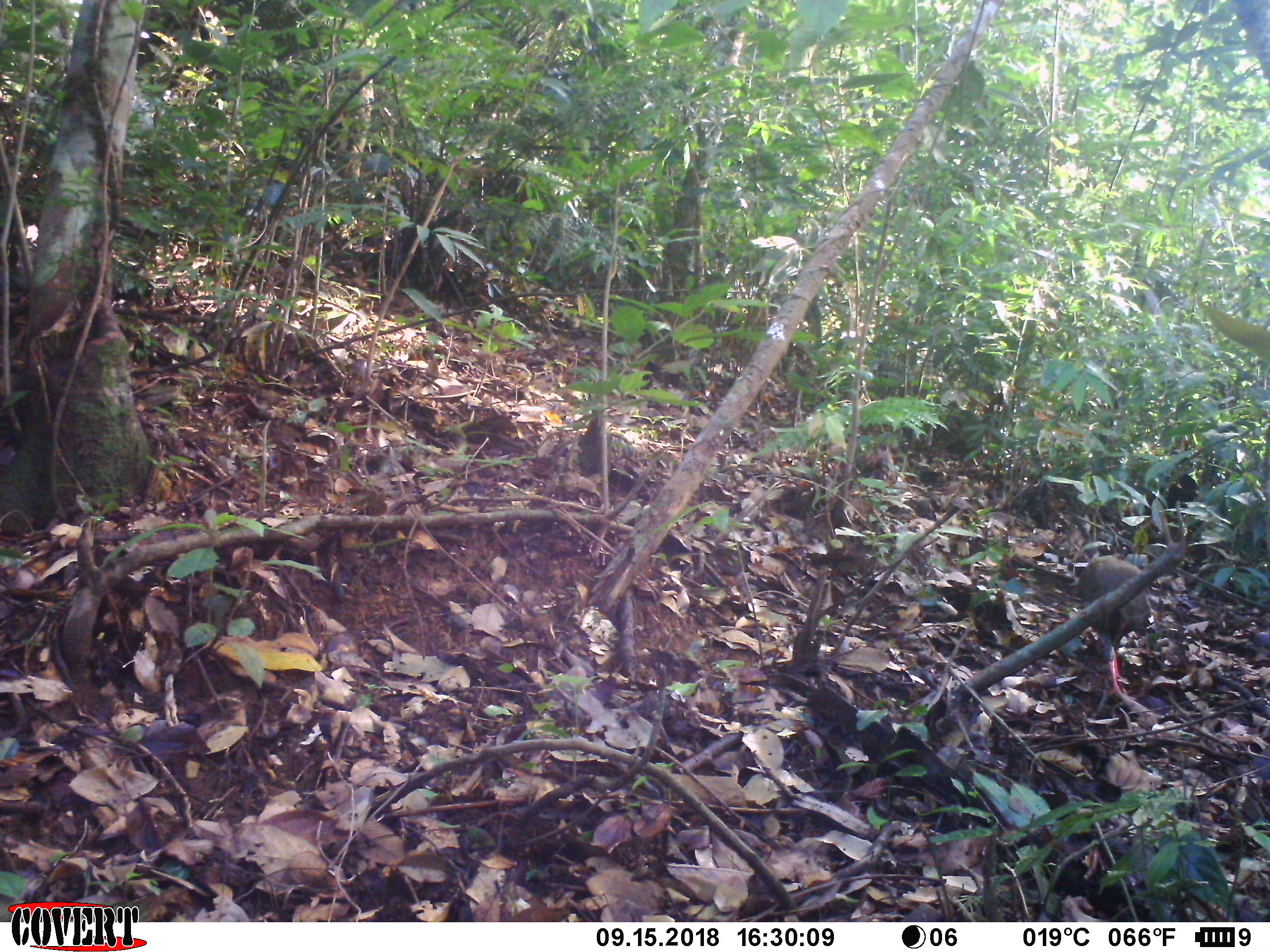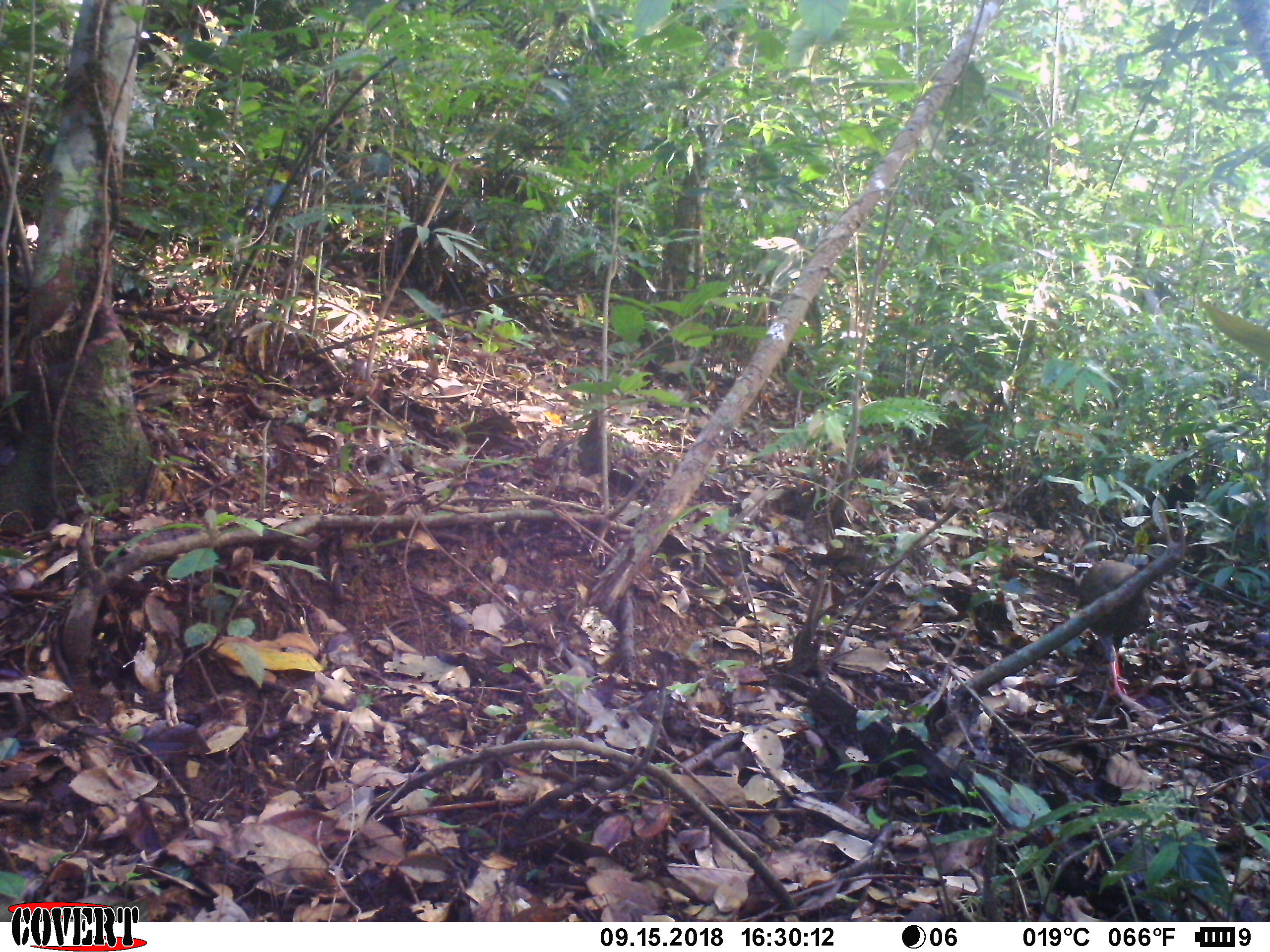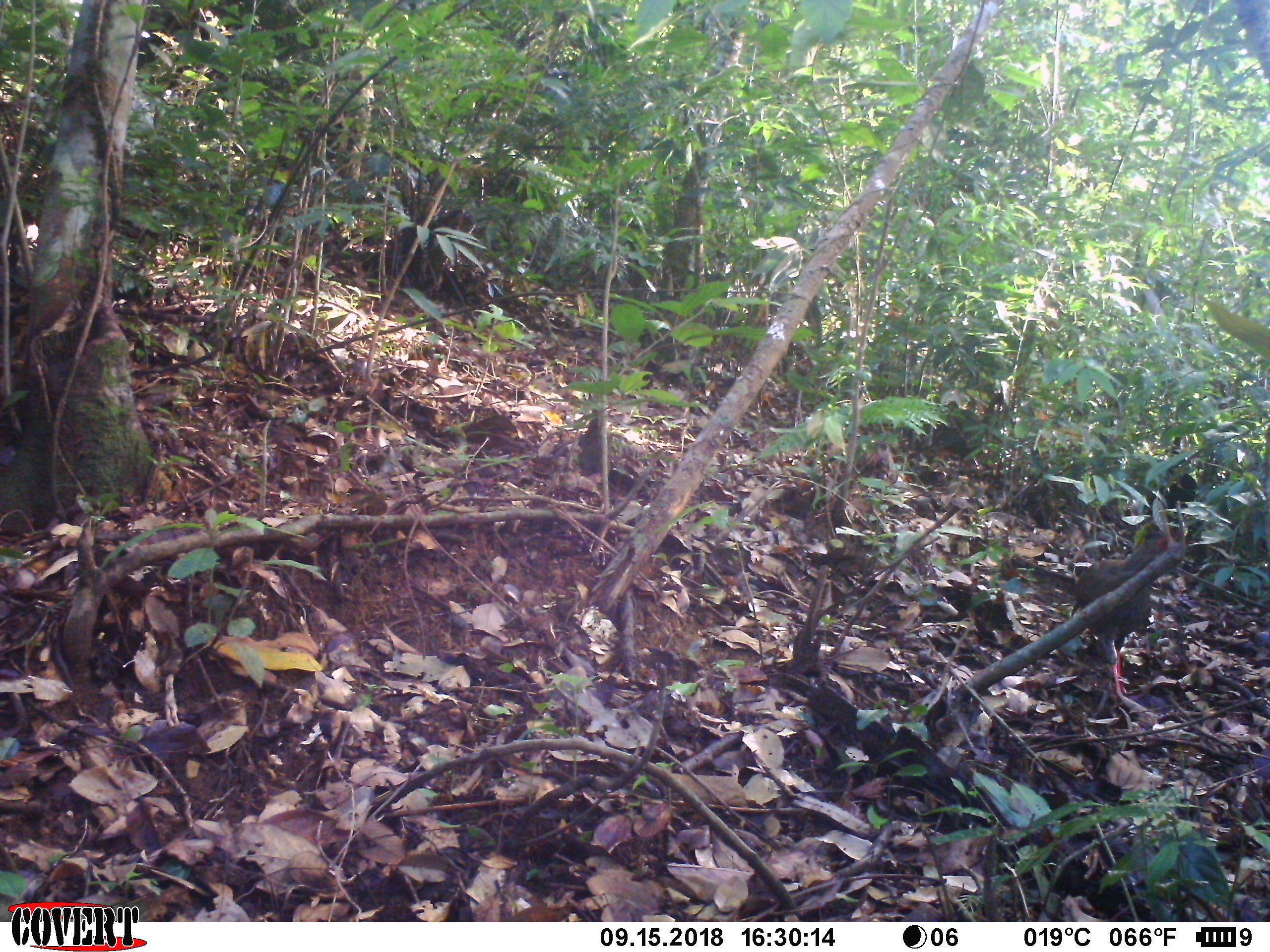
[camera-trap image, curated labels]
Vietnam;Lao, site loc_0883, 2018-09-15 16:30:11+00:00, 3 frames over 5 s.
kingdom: Animalia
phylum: Chordata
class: Aves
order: Galliformes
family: Phasianidae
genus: Lophura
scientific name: Lophura nycthemera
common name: silver pheasant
Silver pheasant (Lophura nycthemera). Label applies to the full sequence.